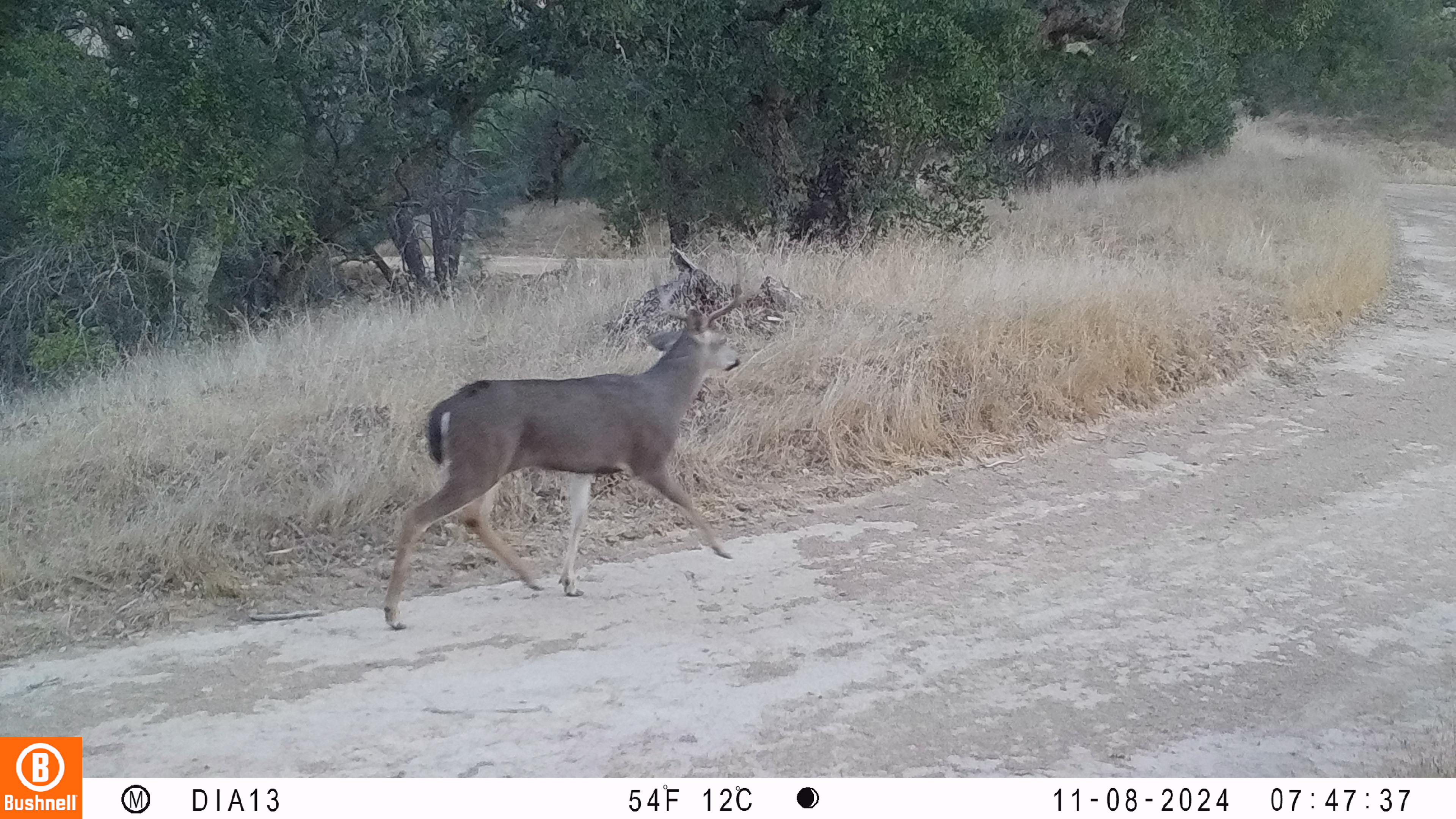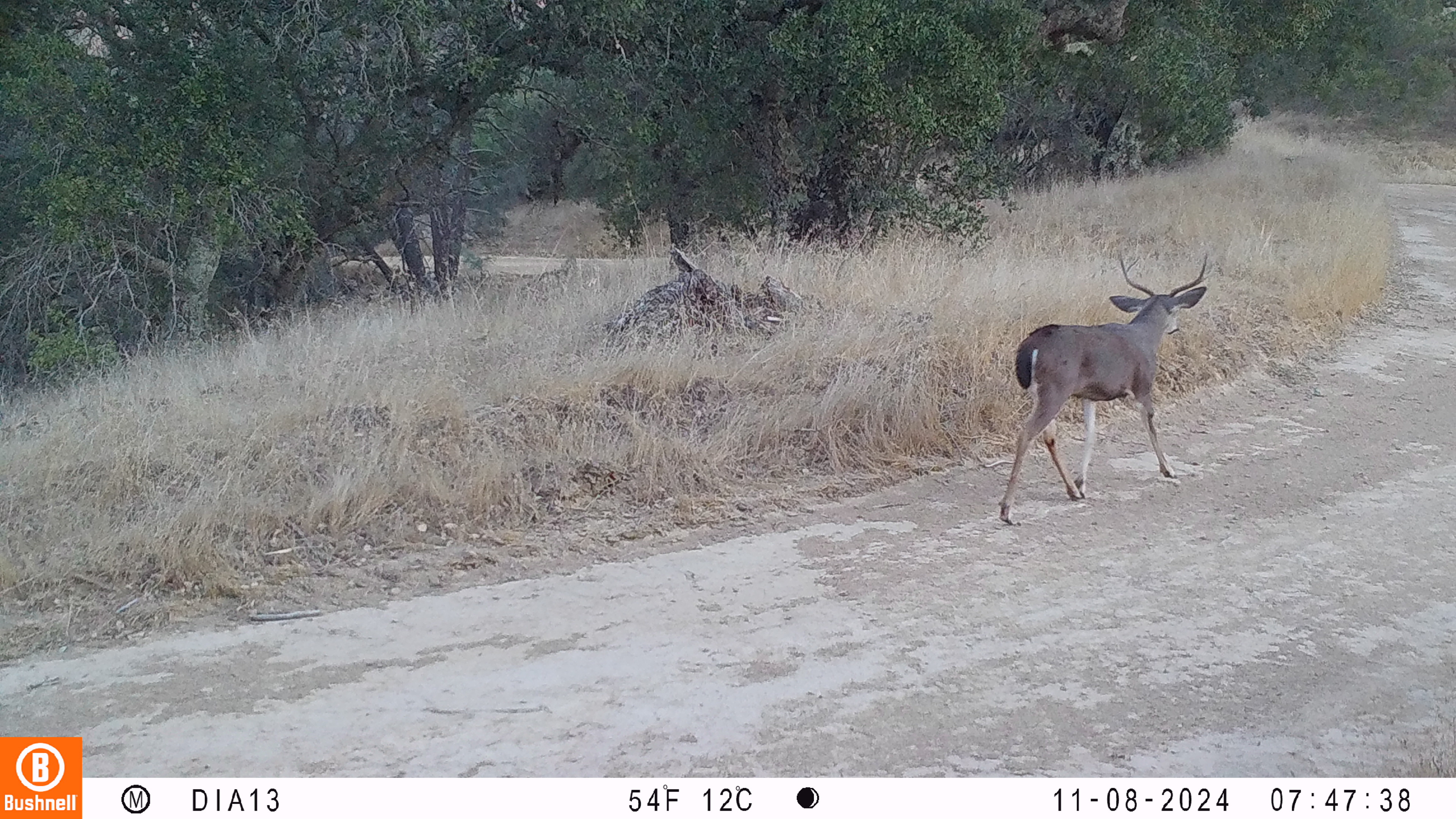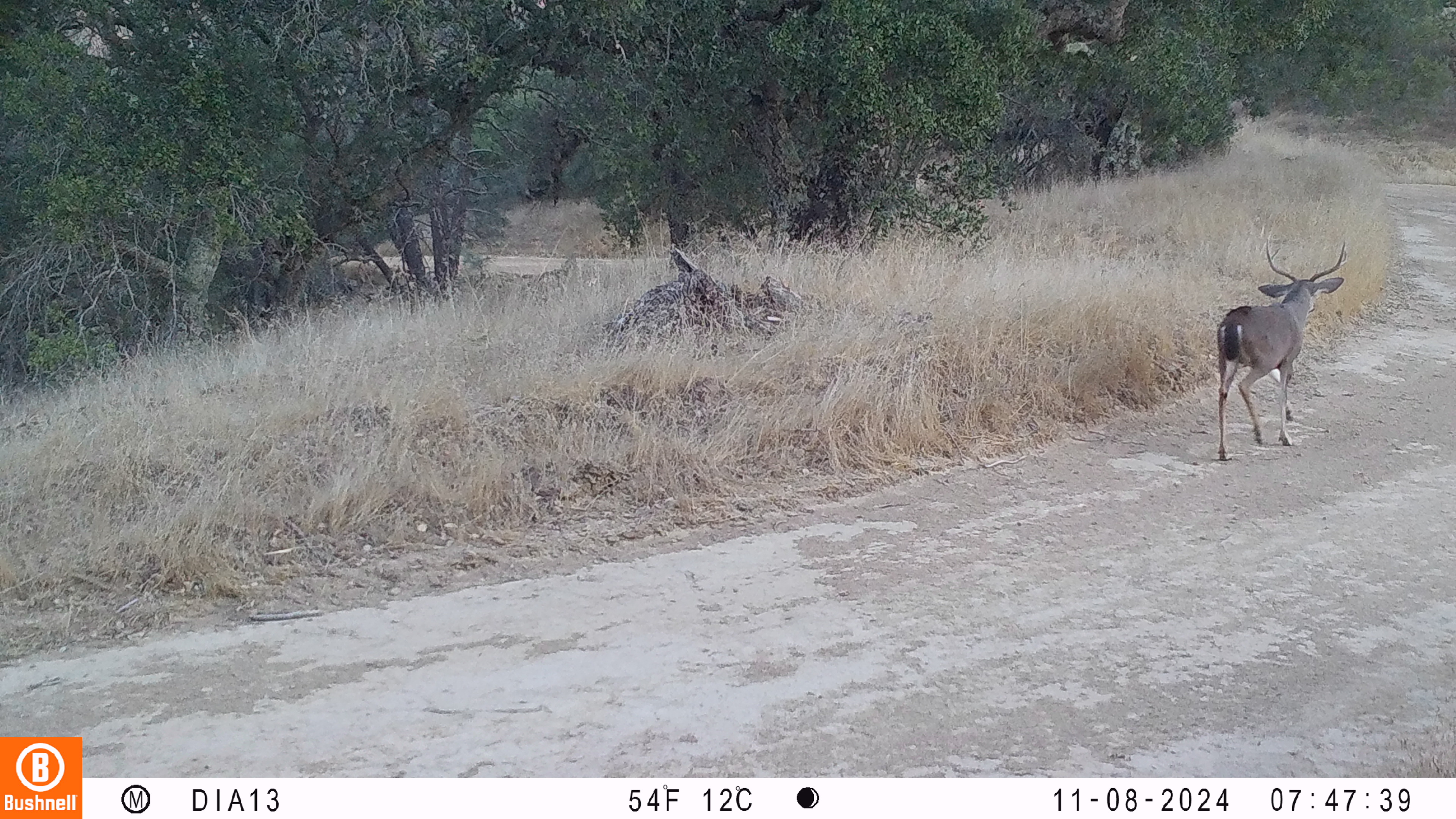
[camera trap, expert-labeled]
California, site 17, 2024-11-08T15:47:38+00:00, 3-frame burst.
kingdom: Animalia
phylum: Chordata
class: Mammalia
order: Artiodactyla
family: Cervidae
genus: Odocoileus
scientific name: Odocoileus hemionus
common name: mule deer